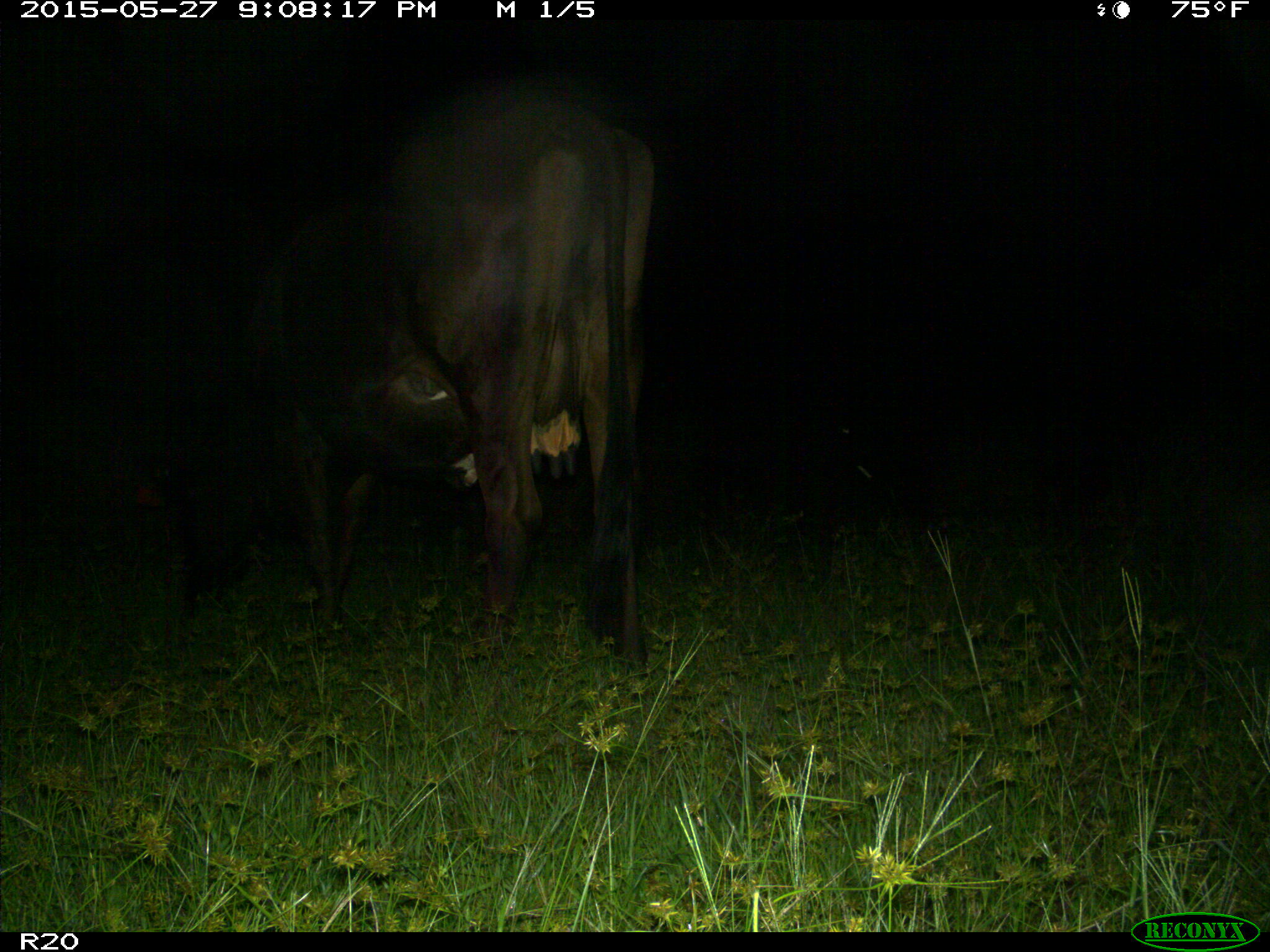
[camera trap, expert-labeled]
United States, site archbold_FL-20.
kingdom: Animalia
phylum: Chordata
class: Mammalia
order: Artiodactyla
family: Bovidae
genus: Bos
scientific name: Bos taurus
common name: domestic cow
Bos taurus (domestic cow).